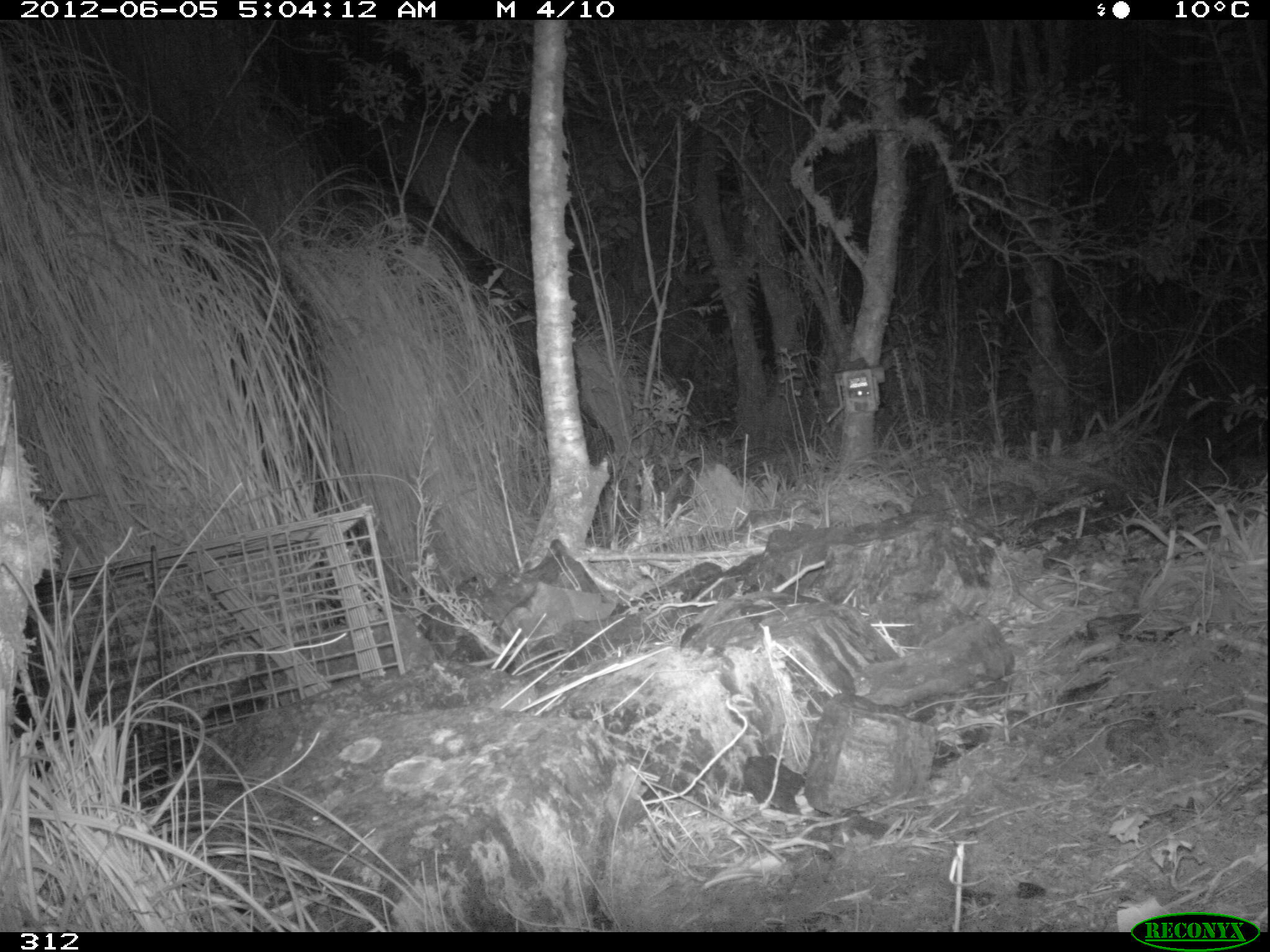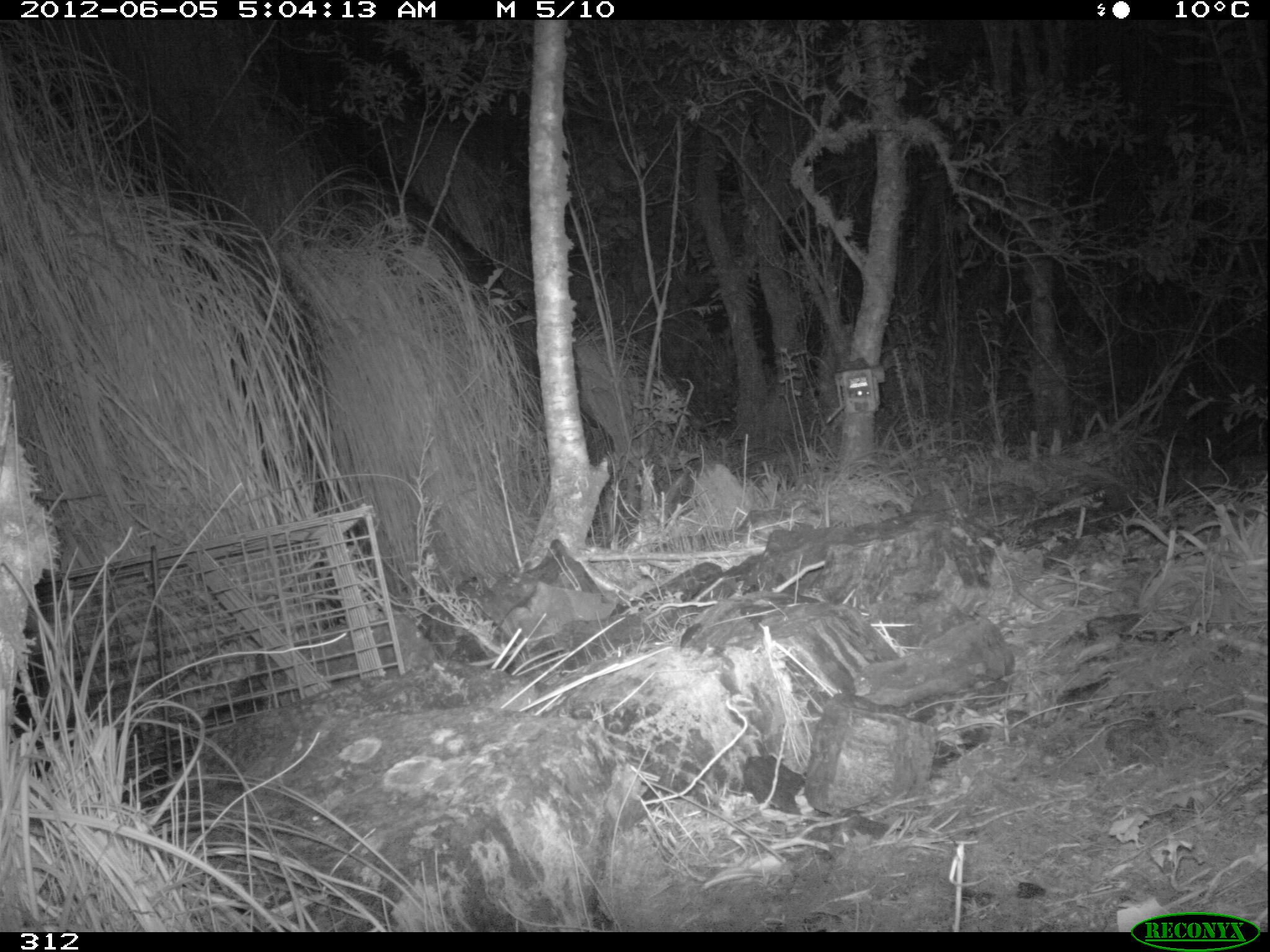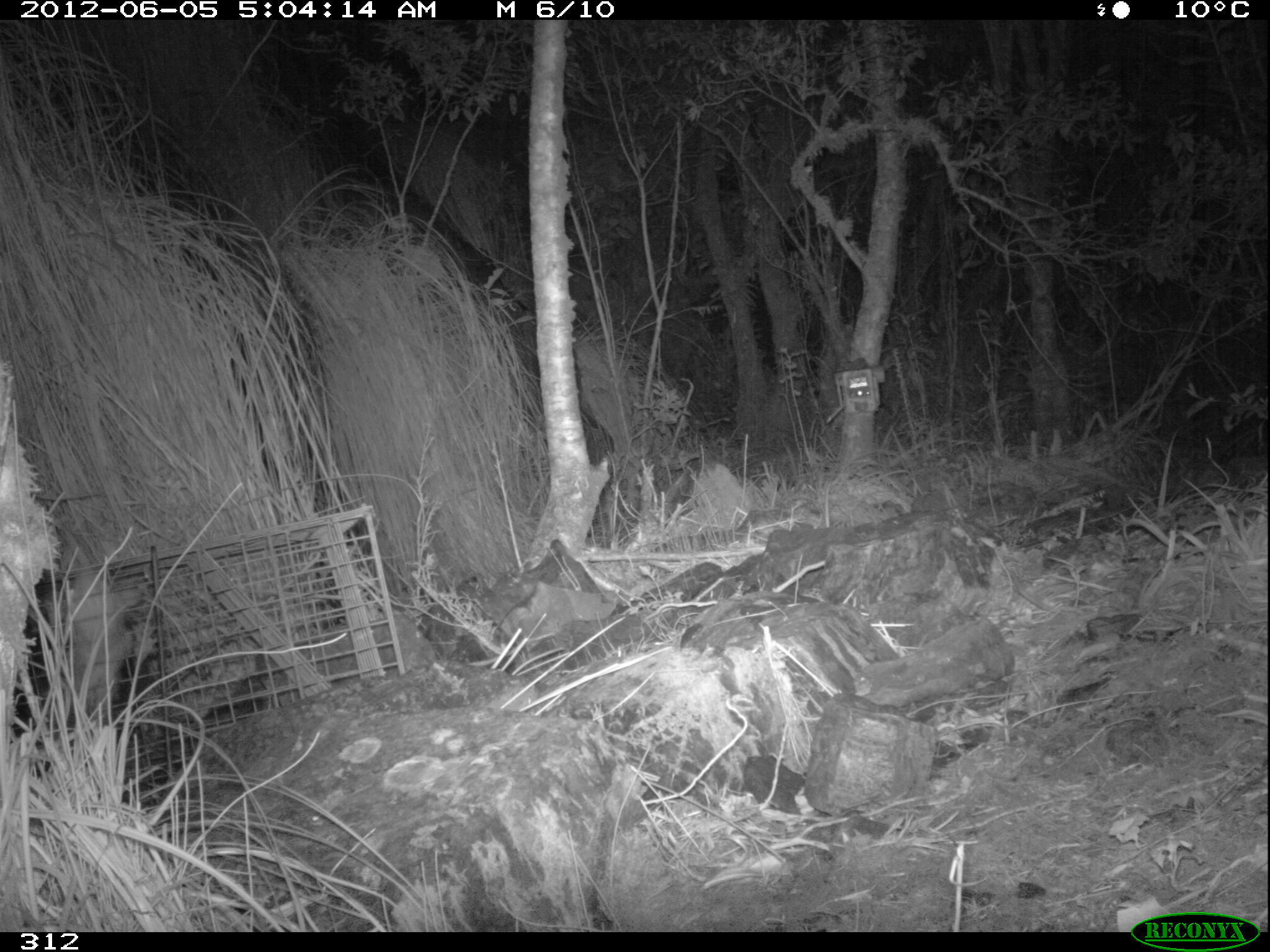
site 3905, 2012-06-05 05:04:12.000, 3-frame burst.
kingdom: Animalia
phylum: Chordata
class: Mammalia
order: Didelphimorphia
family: Didelphidae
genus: Didelphis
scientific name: Didelphis pernigra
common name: andean white-eared opossum